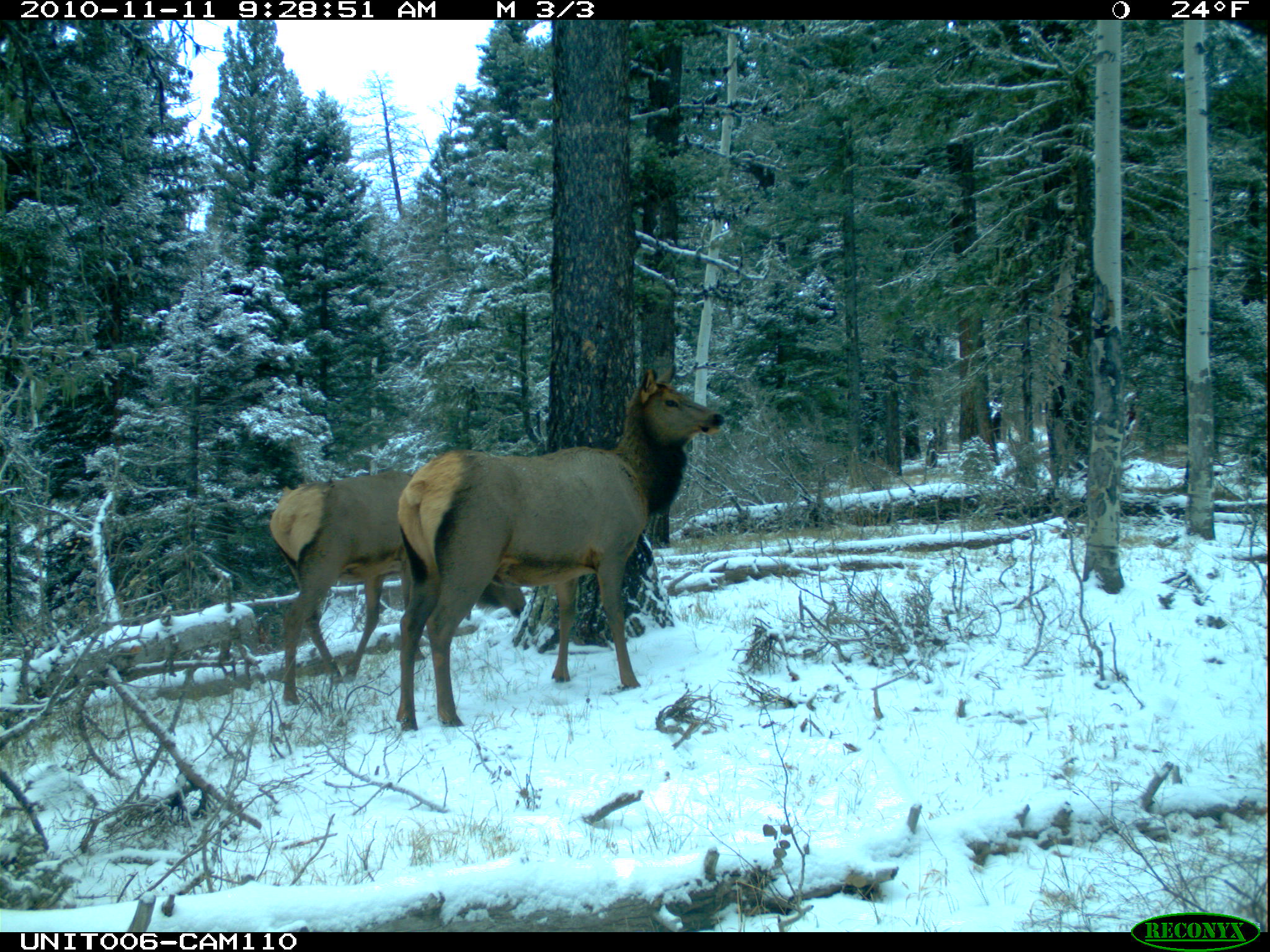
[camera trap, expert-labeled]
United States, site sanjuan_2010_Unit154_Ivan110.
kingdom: Animalia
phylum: Chordata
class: Mammalia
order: Artiodactyla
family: Cervidae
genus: Cervus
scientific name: Cervus elaphus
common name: red deer